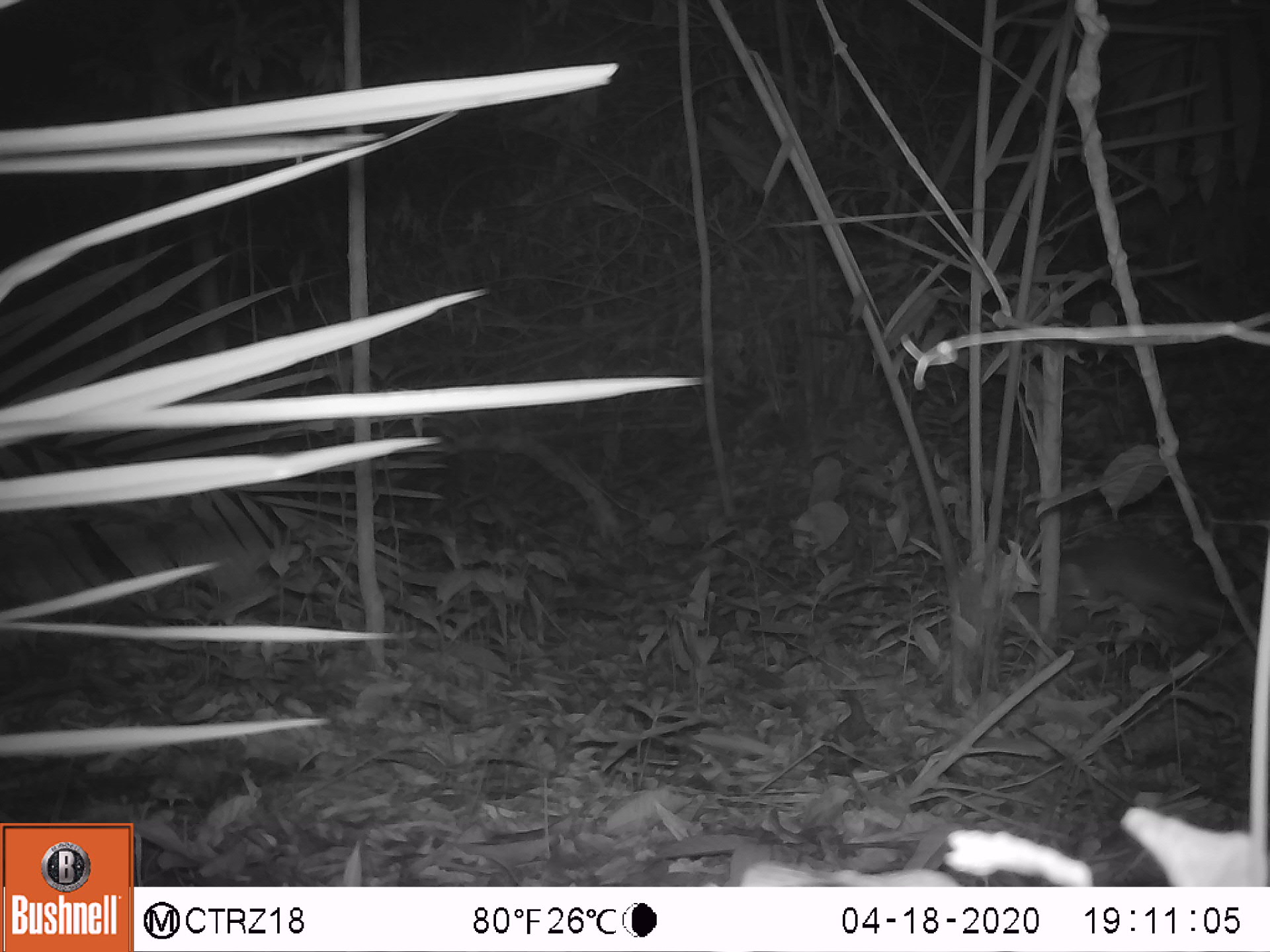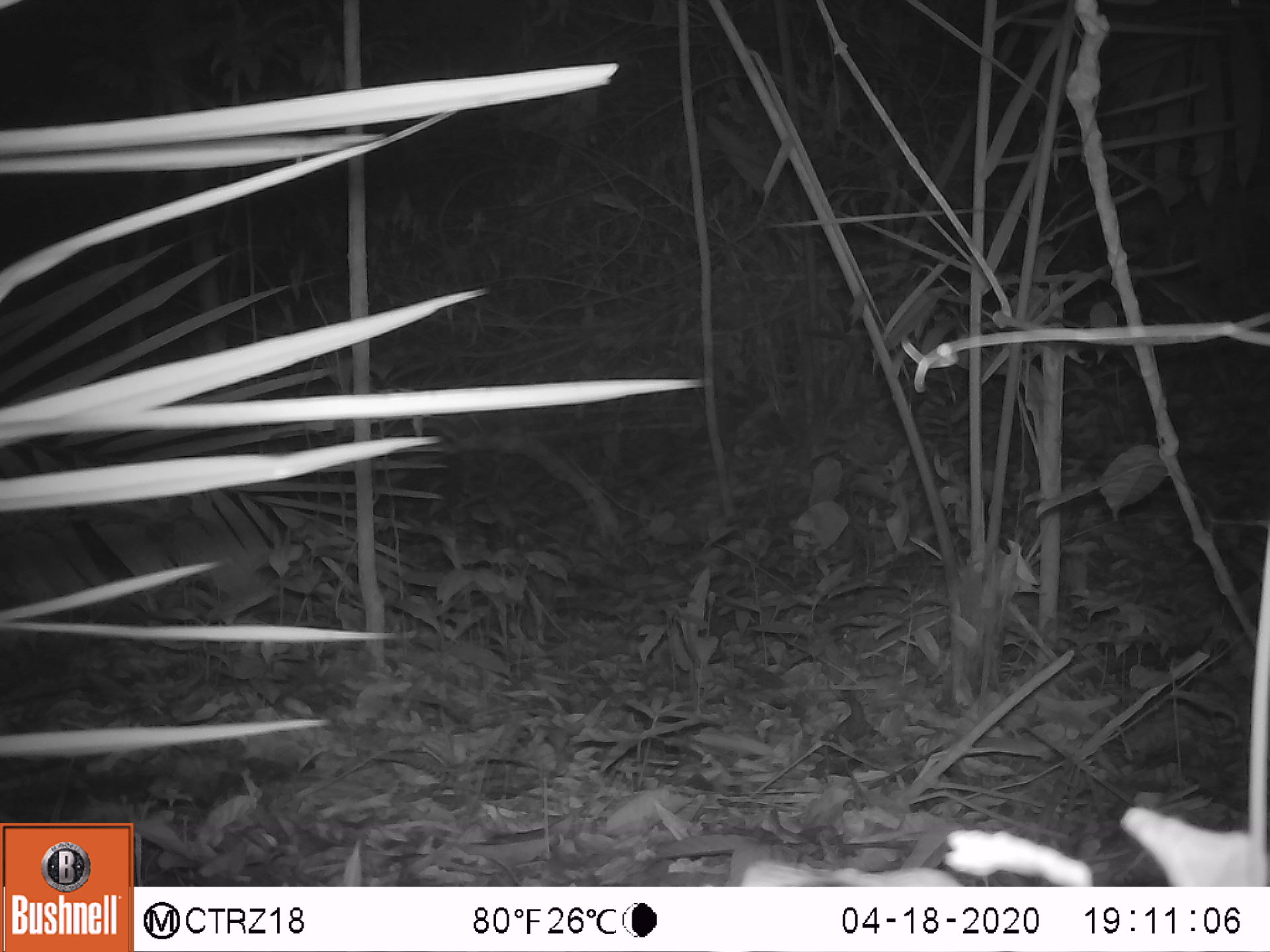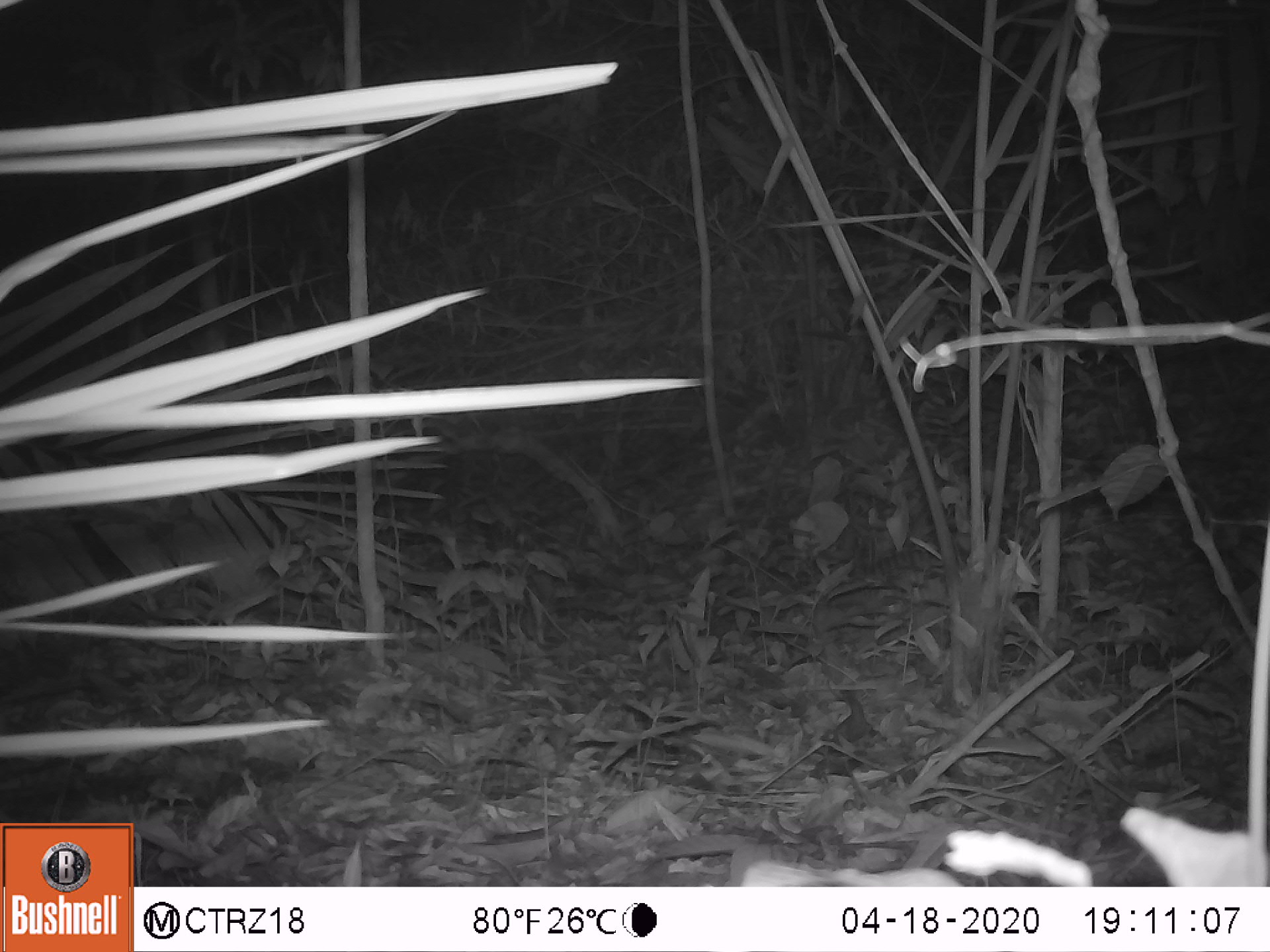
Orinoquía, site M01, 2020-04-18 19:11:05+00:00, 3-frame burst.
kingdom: Animalia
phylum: Chordata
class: Mammalia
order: Cingulata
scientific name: Cingulata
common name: armadillo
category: unknown armadillo